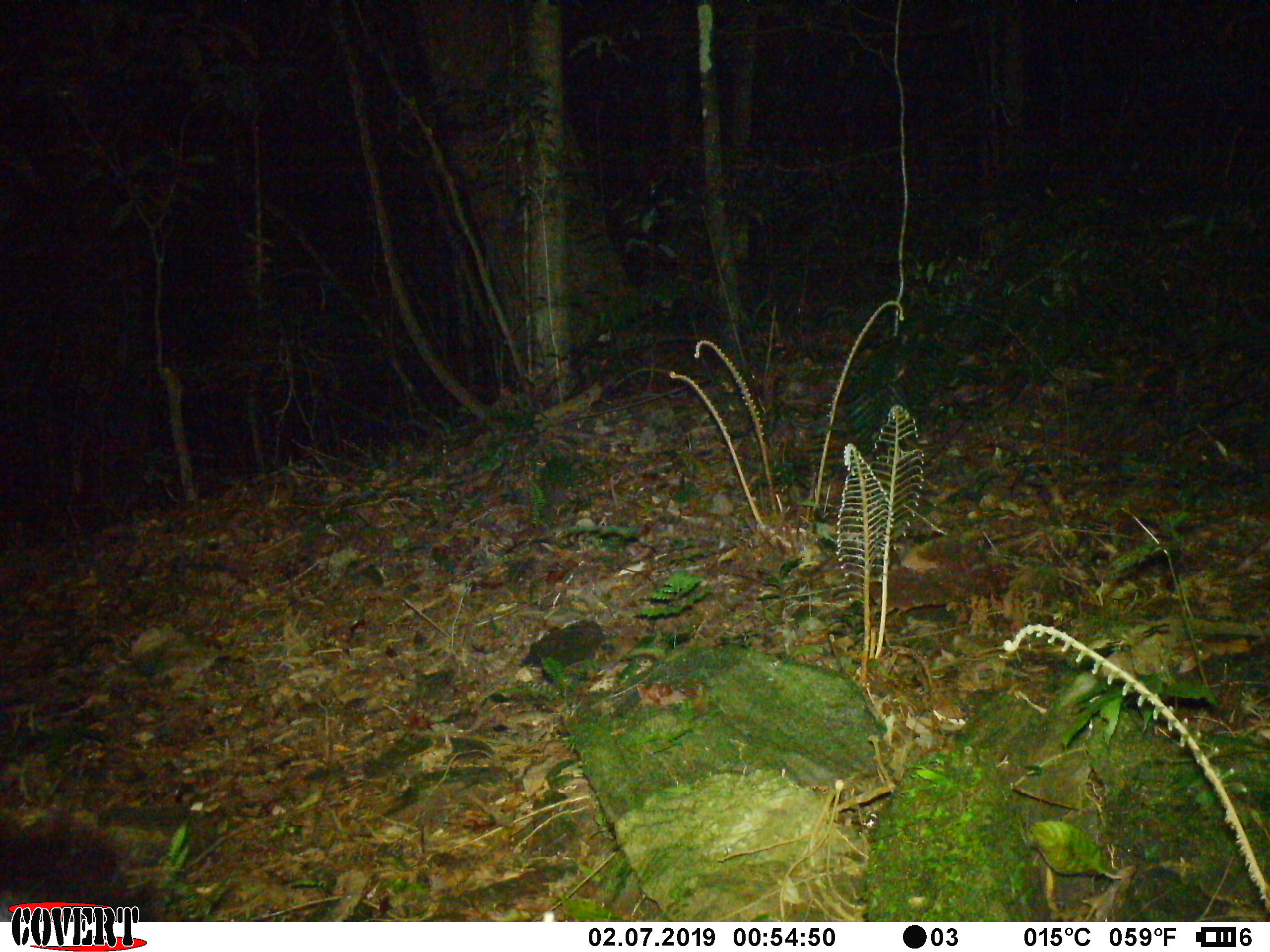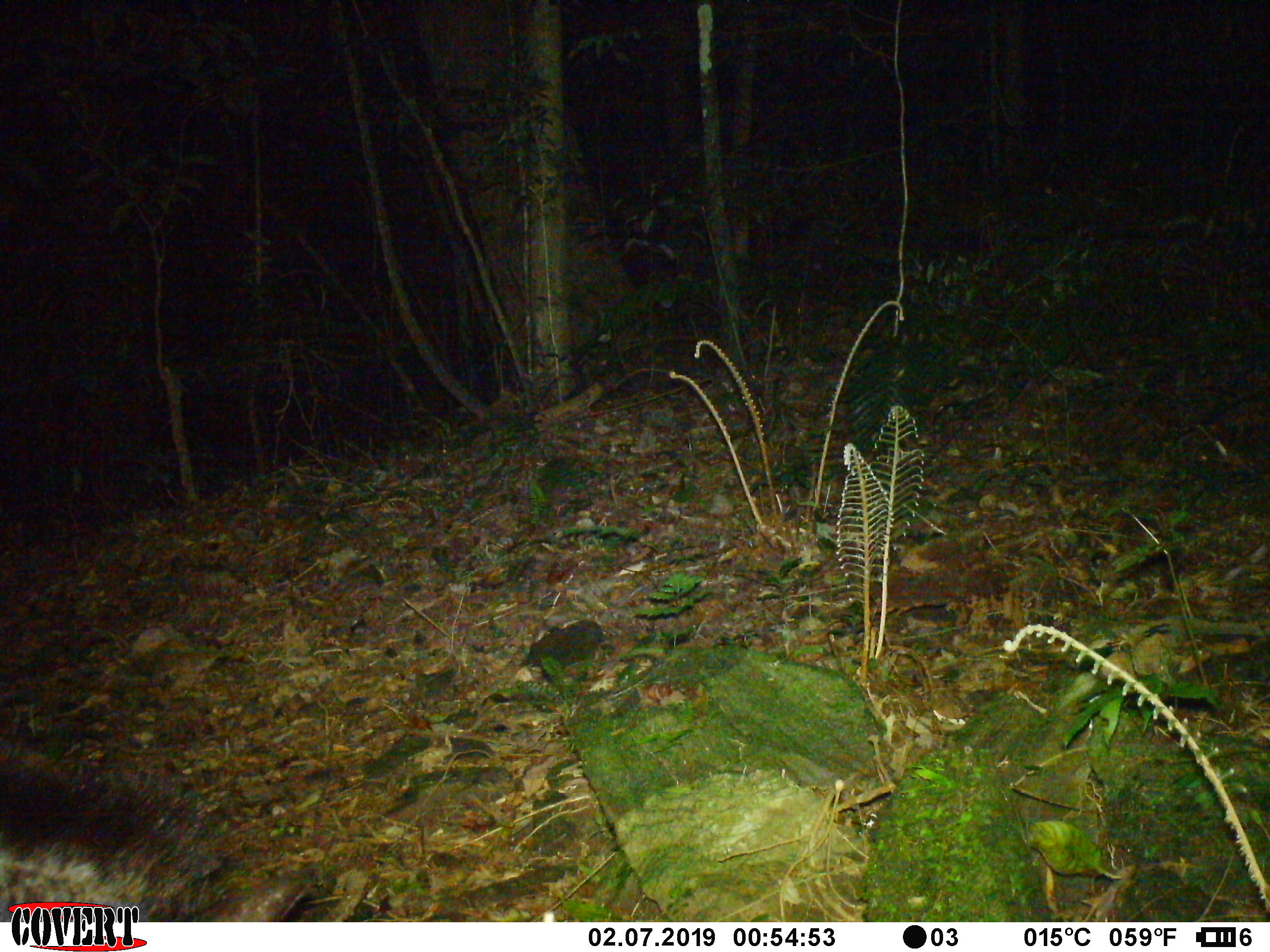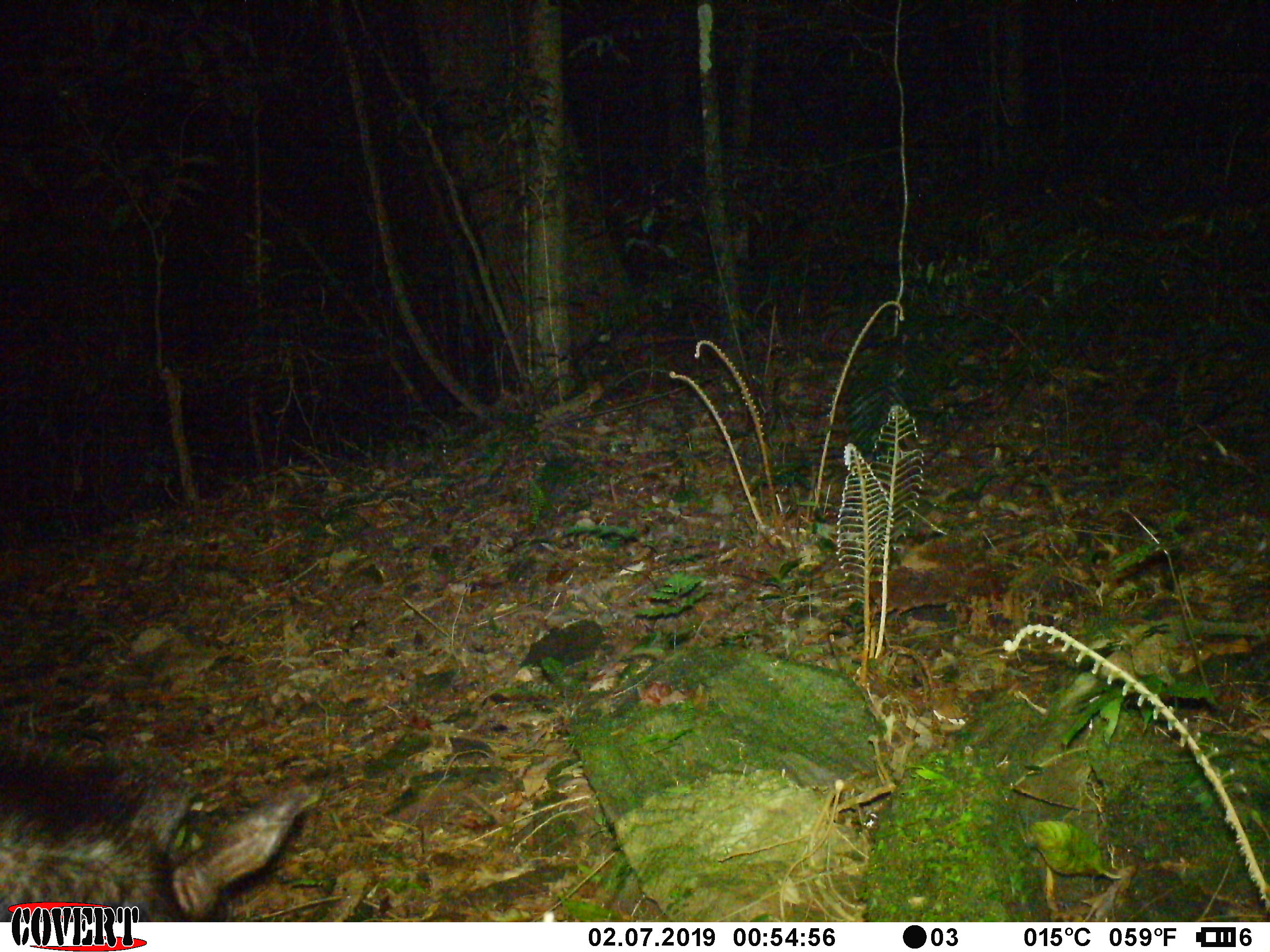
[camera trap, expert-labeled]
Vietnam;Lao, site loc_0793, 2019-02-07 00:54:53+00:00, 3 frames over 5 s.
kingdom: Animalia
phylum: Chordata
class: Mammalia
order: Artiodactyla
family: Bovidae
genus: Capricornis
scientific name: Capricornis sumatraensis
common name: chinese serow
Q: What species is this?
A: Chinese serow (Capricornis sumatraensis).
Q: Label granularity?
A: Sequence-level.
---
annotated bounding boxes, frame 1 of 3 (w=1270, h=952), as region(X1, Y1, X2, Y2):
chinese serow: region(0, 809, 168, 922)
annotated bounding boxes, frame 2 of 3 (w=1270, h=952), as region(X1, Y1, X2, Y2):
chinese serow: region(0, 764, 309, 921)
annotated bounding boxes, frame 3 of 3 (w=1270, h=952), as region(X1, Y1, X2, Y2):
chinese serow: region(0, 703, 318, 920)